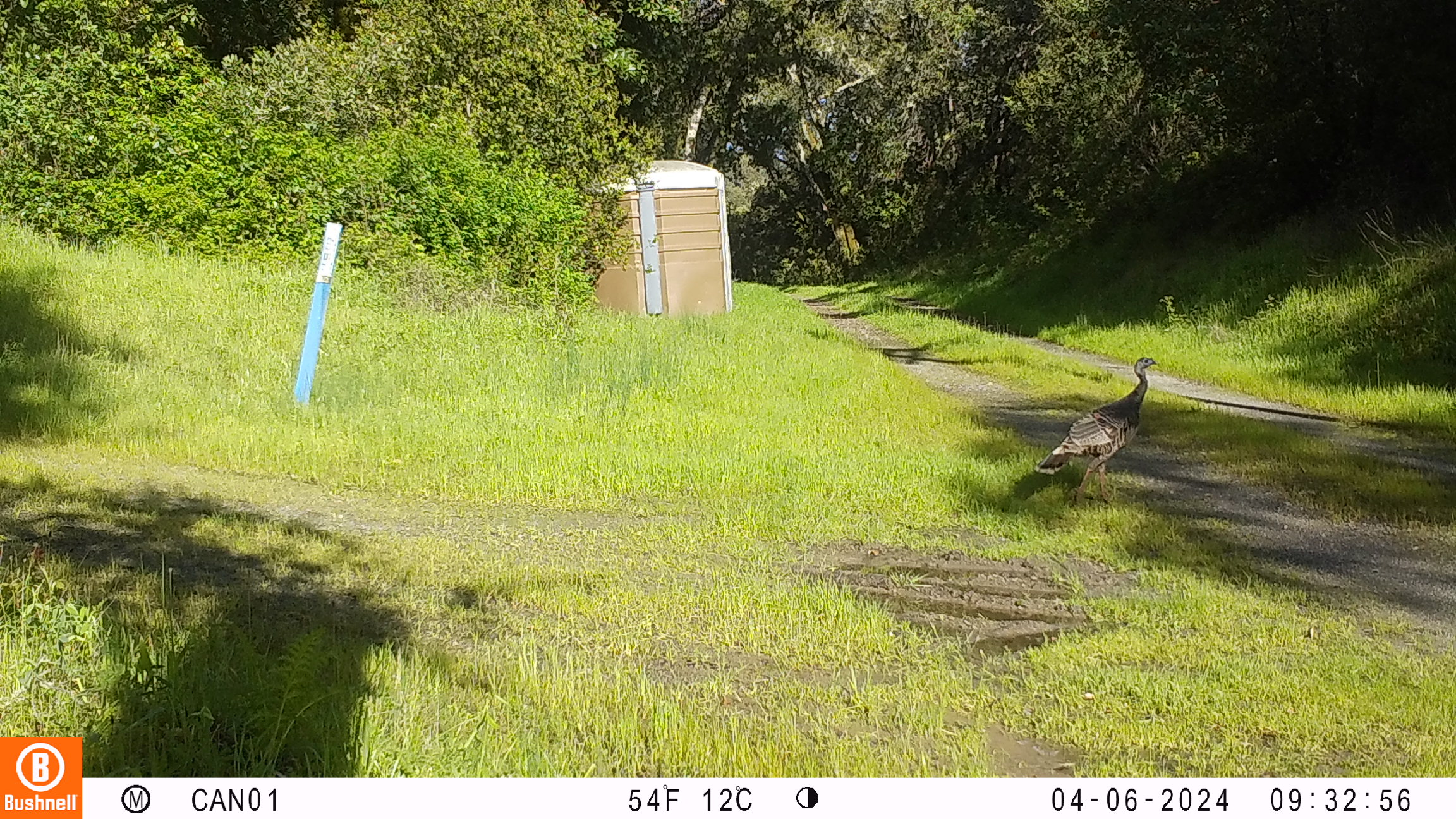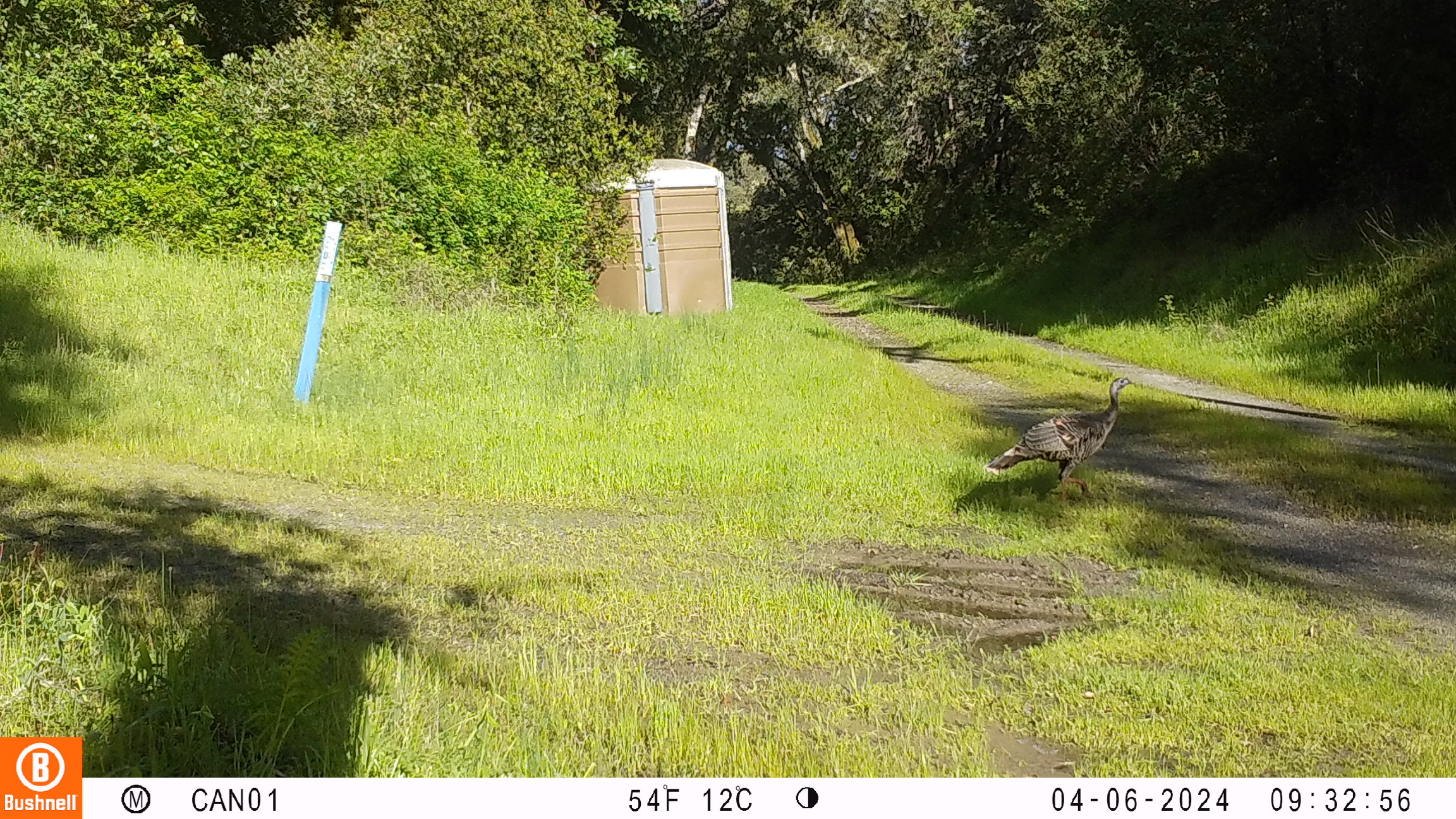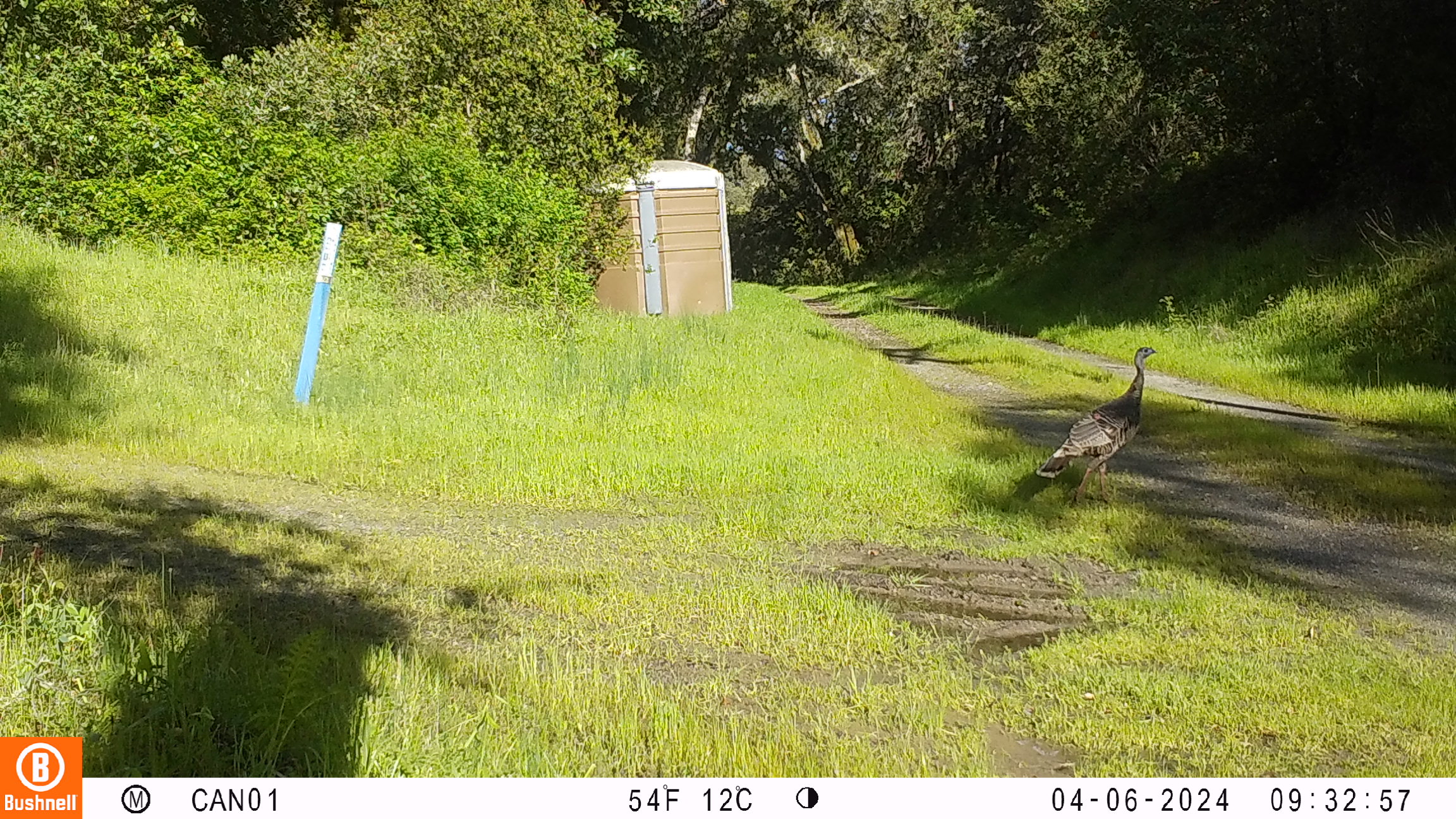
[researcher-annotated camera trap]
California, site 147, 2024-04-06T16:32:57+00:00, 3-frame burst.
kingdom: Animalia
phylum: Chordata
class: Aves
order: Galliformes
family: Phasianidae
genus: Meleagris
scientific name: Meleagris gallopavo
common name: turkey